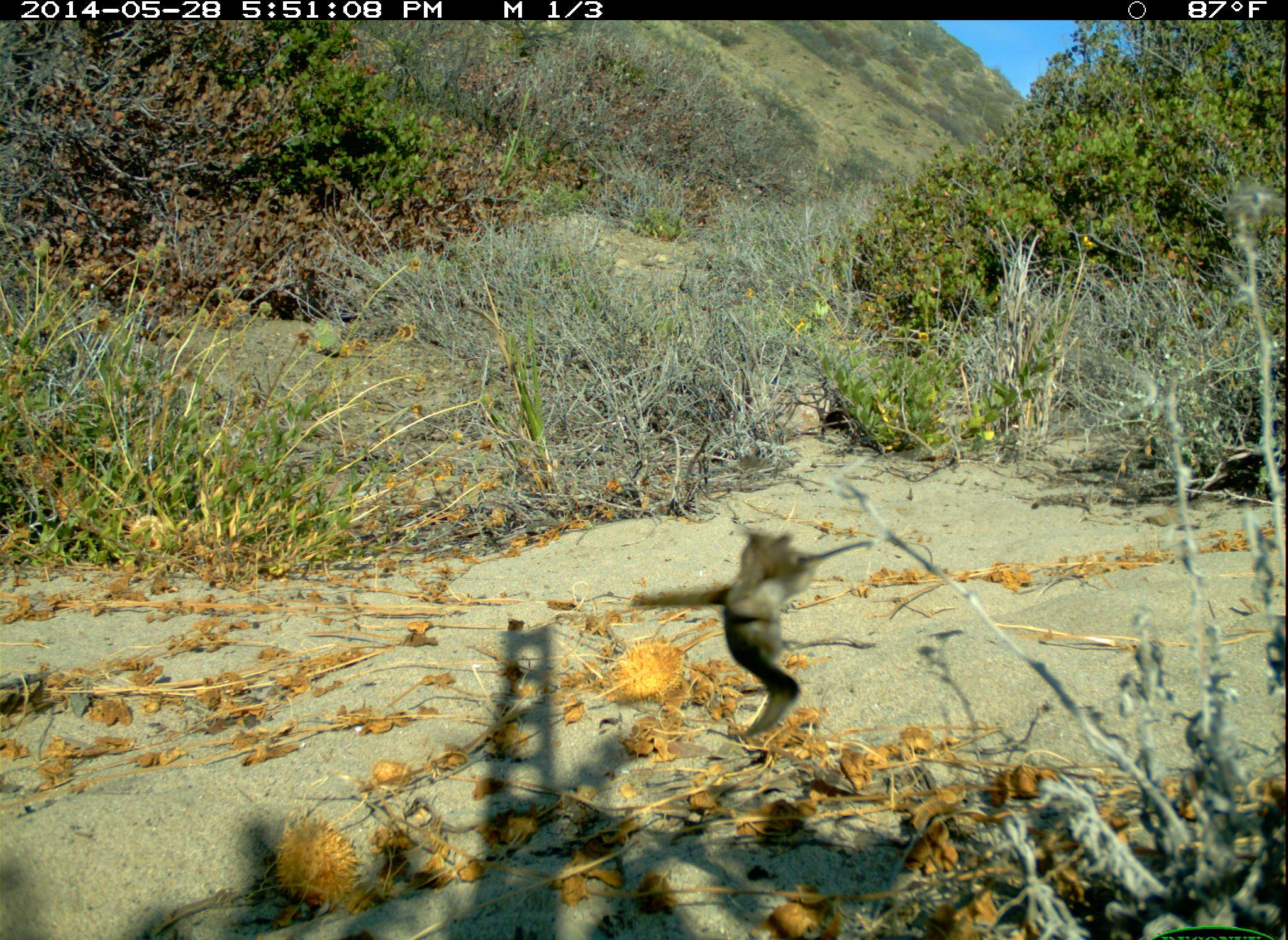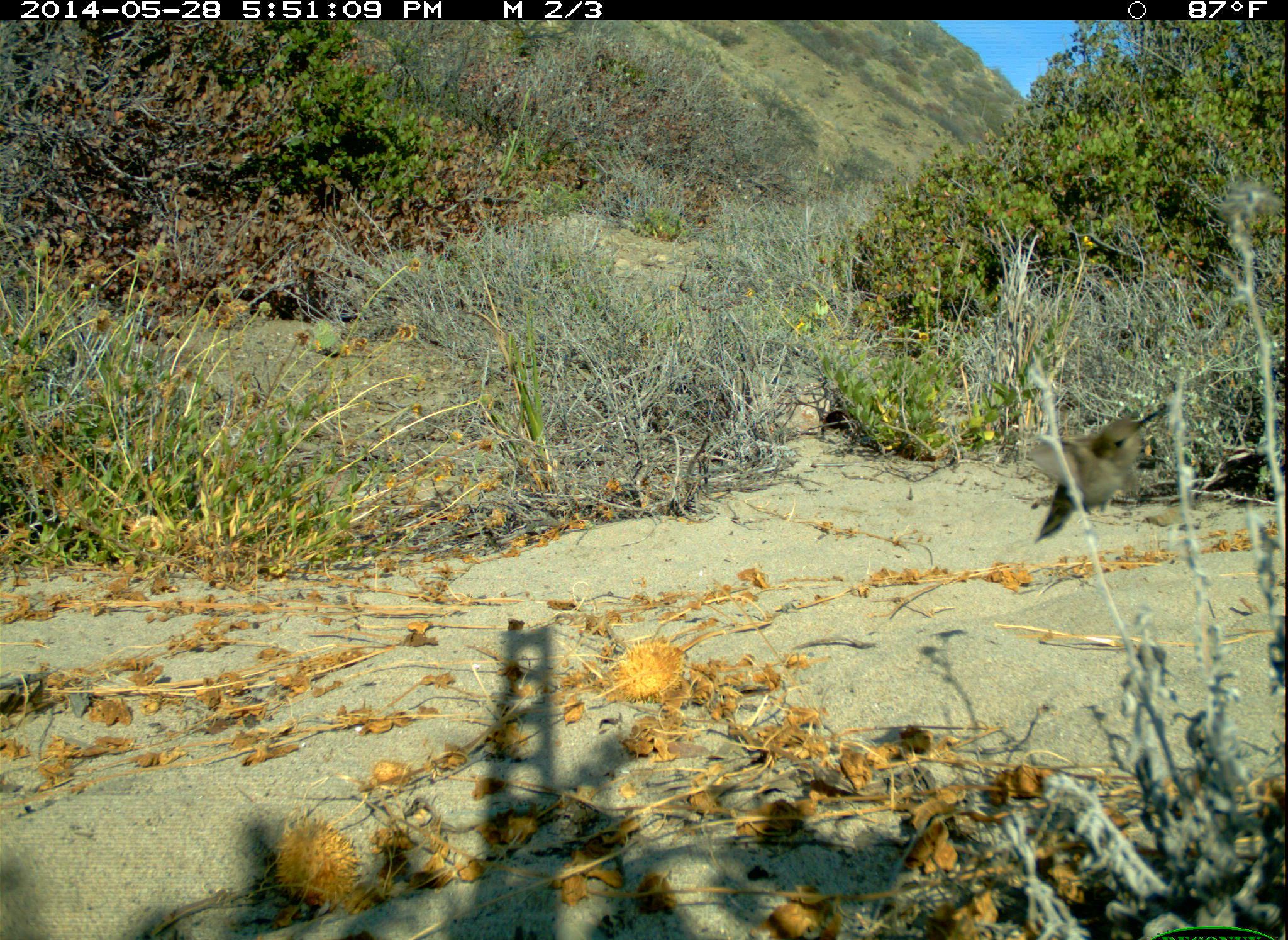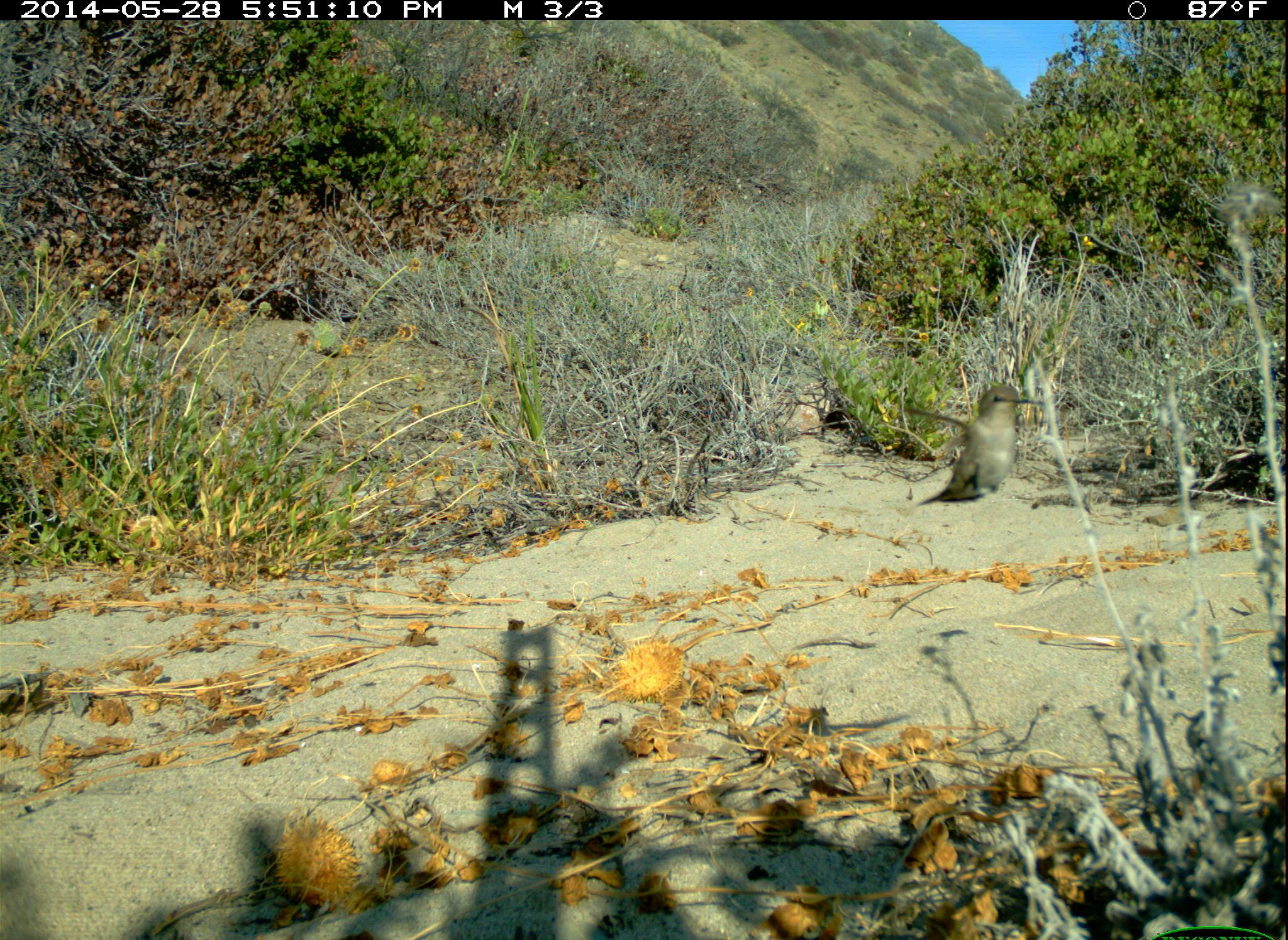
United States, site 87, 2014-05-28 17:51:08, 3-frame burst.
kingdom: Animalia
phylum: Chordata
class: Aves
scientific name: Aves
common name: bird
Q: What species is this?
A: Bird (Aves).